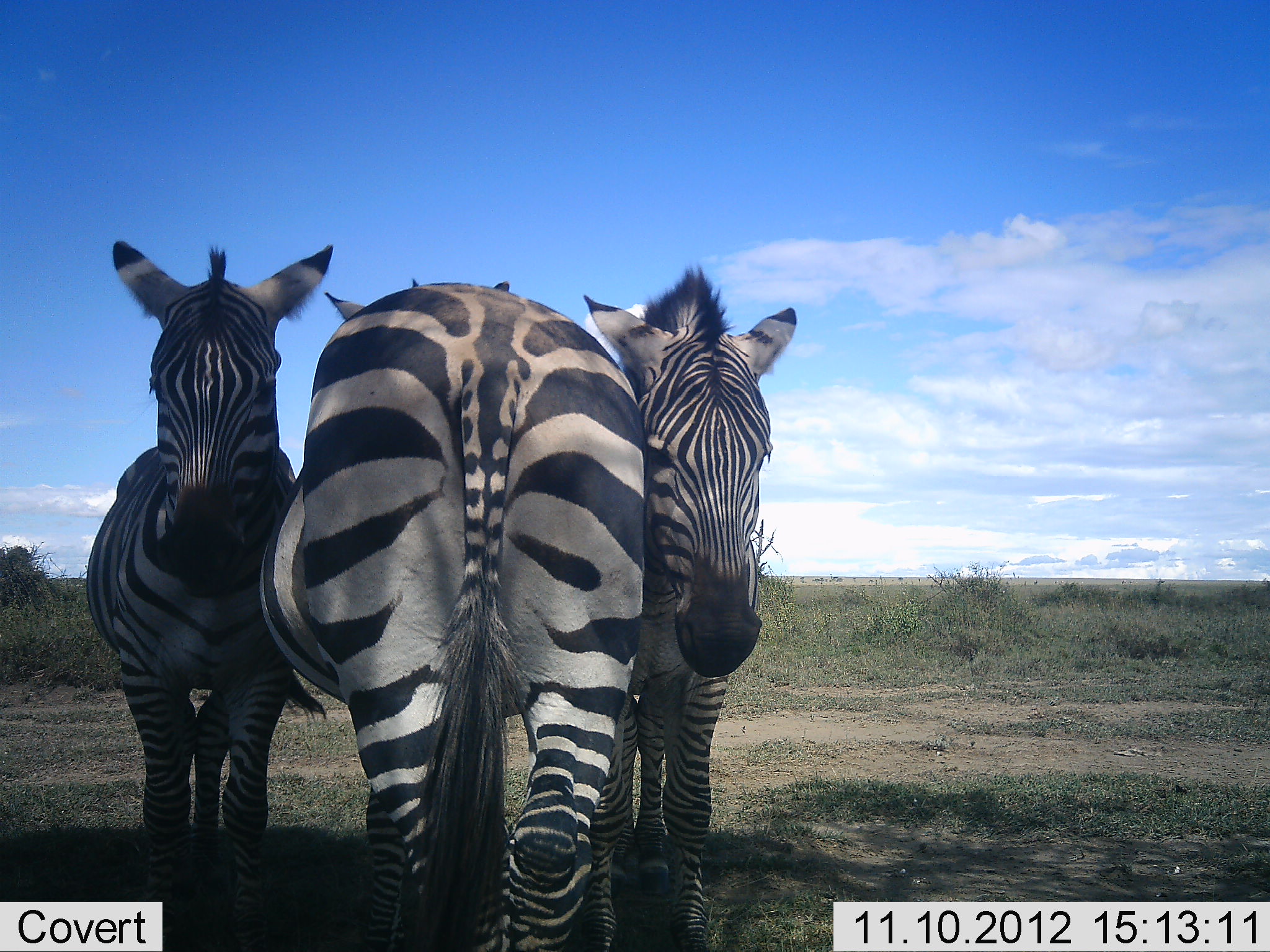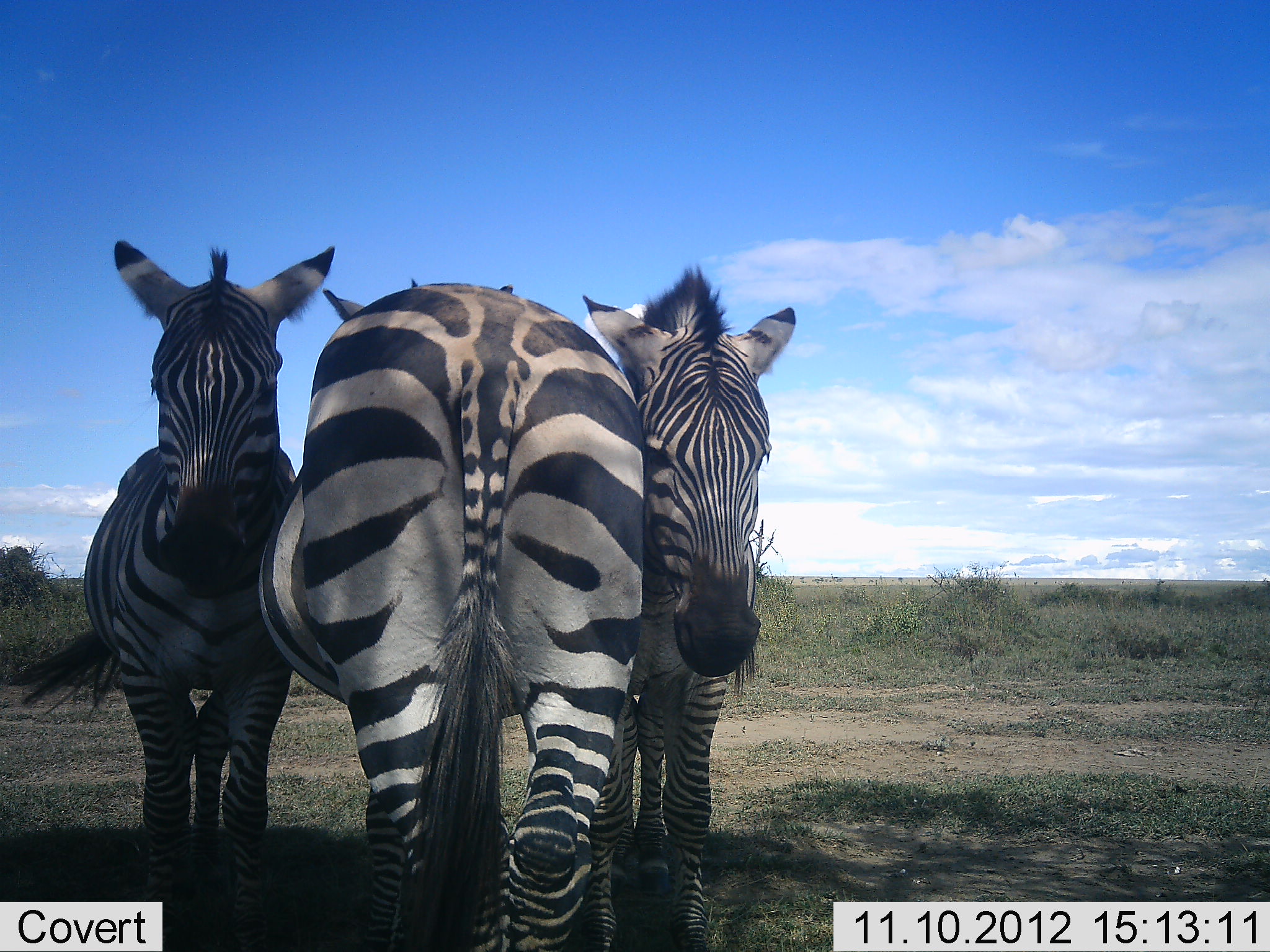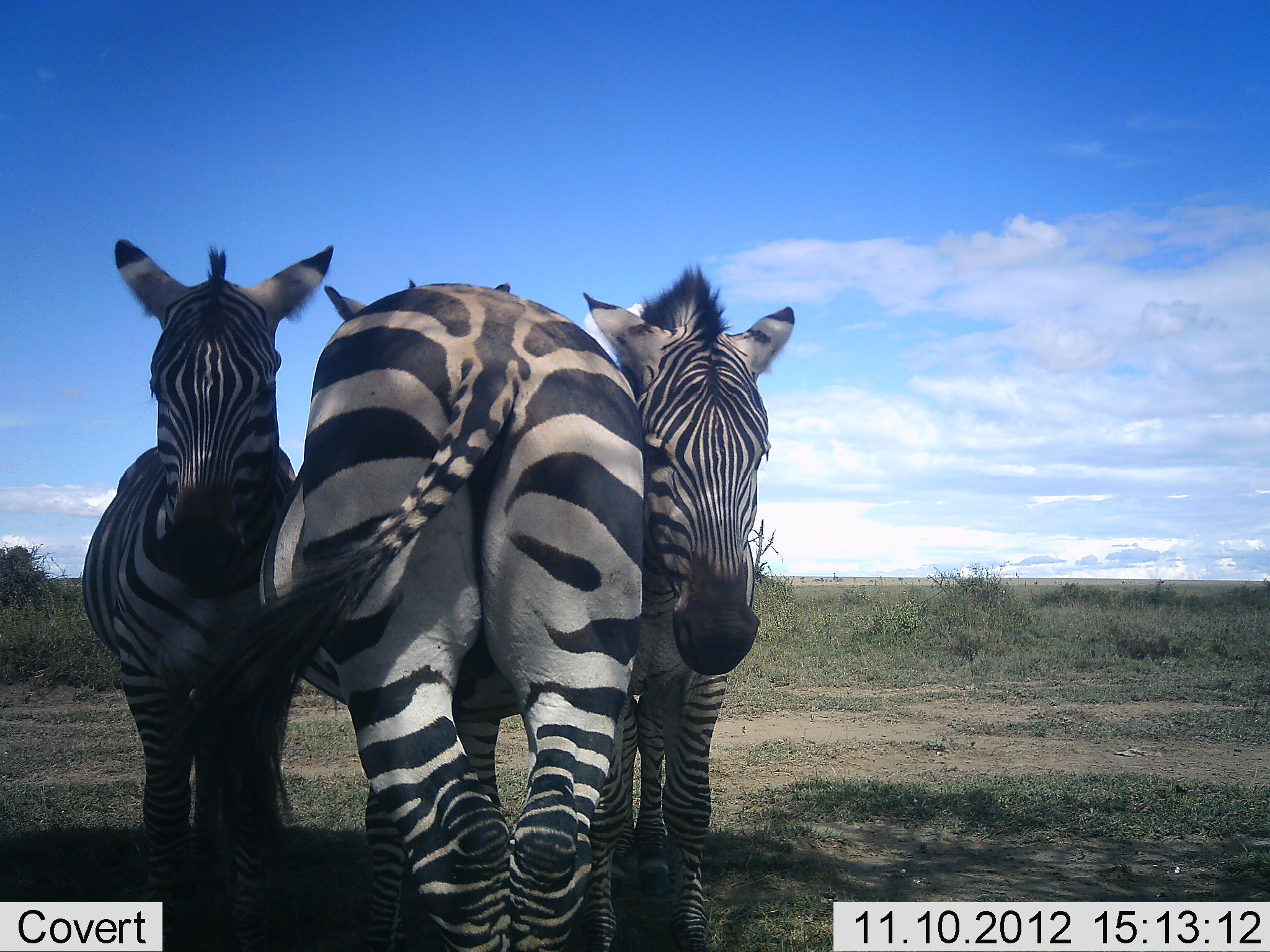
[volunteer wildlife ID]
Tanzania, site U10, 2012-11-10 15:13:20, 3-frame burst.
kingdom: Animalia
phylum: Chordata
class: Mammalia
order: Perissodactyla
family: Equidae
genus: Equus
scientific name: Equus quagga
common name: plains zebra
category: zebra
Zebra (plains zebra) (Equus quagga), count 3. Behavior (volunteer vote fractions): standing 100%, resting 0%, moving 0%, interacting 10%. Young present (vote fraction): 0%. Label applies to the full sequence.